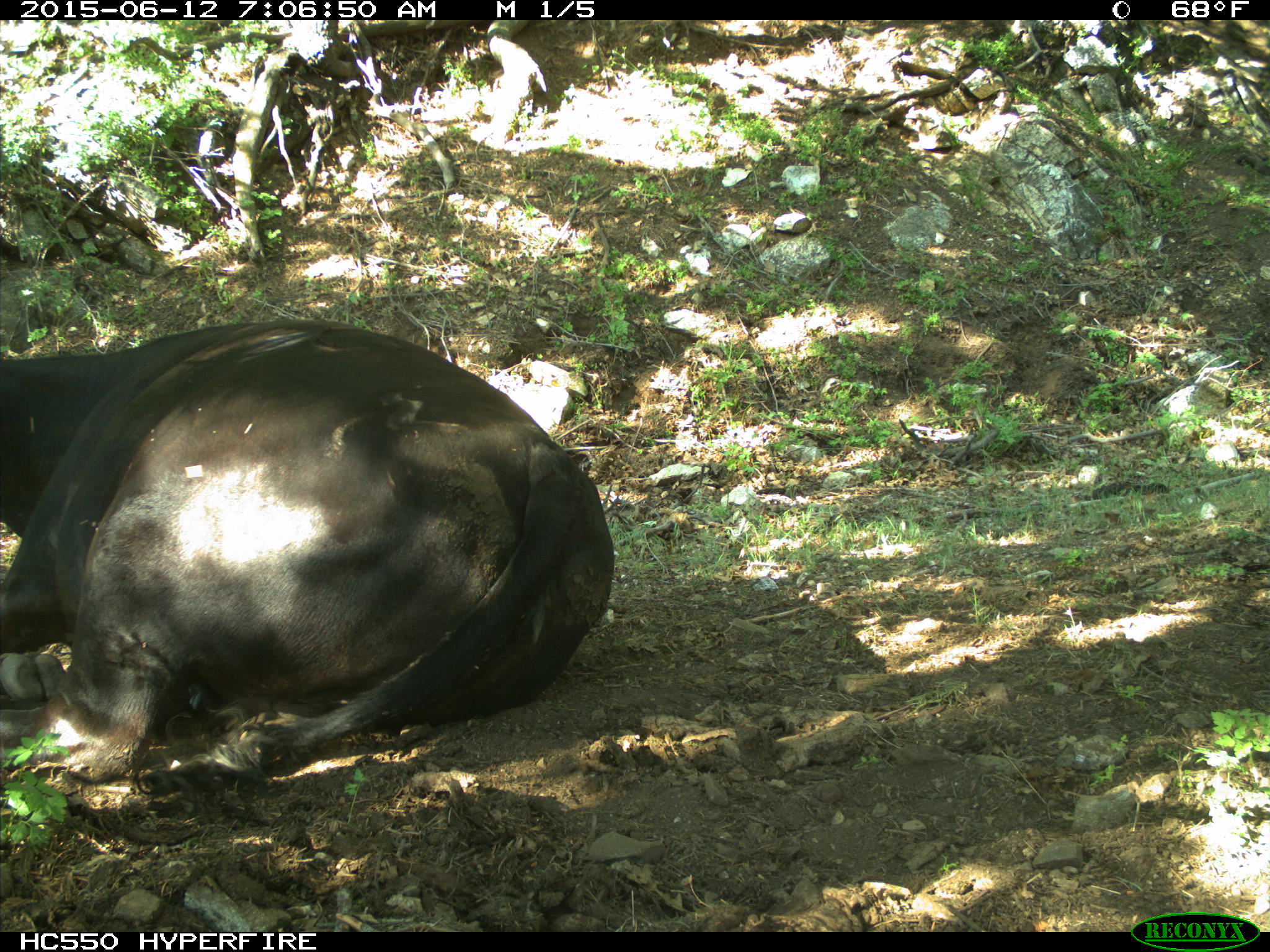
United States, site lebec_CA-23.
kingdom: Animalia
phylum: Chordata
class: Mammalia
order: Artiodactyla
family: Bovidae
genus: Bos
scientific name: Bos taurus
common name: domestic cow